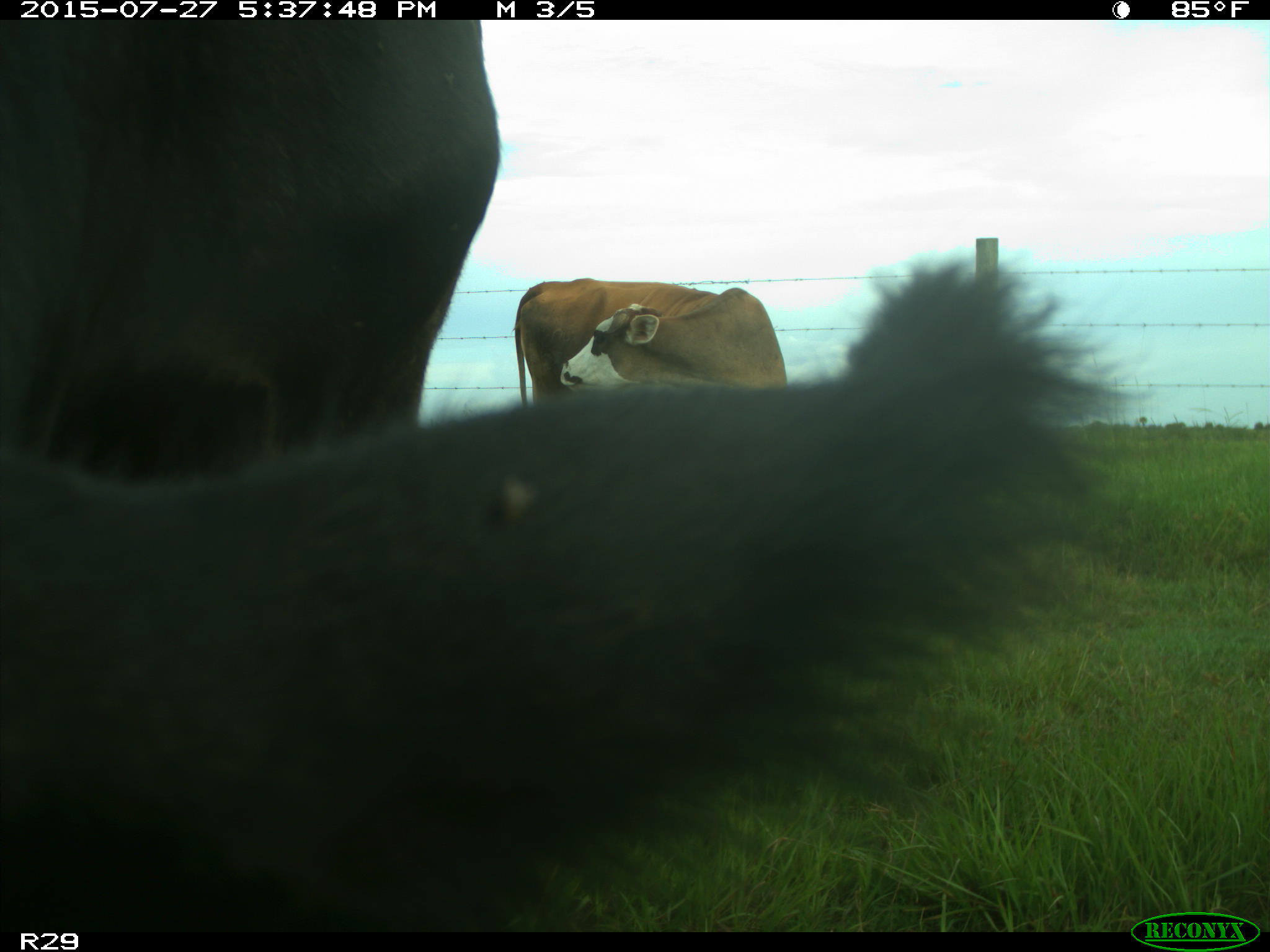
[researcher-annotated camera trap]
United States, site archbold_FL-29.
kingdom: Animalia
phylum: Chordata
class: Mammalia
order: Artiodactyla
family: Bovidae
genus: Bos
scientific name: Bos taurus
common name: domestic cow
Bos taurus (domestic cow).